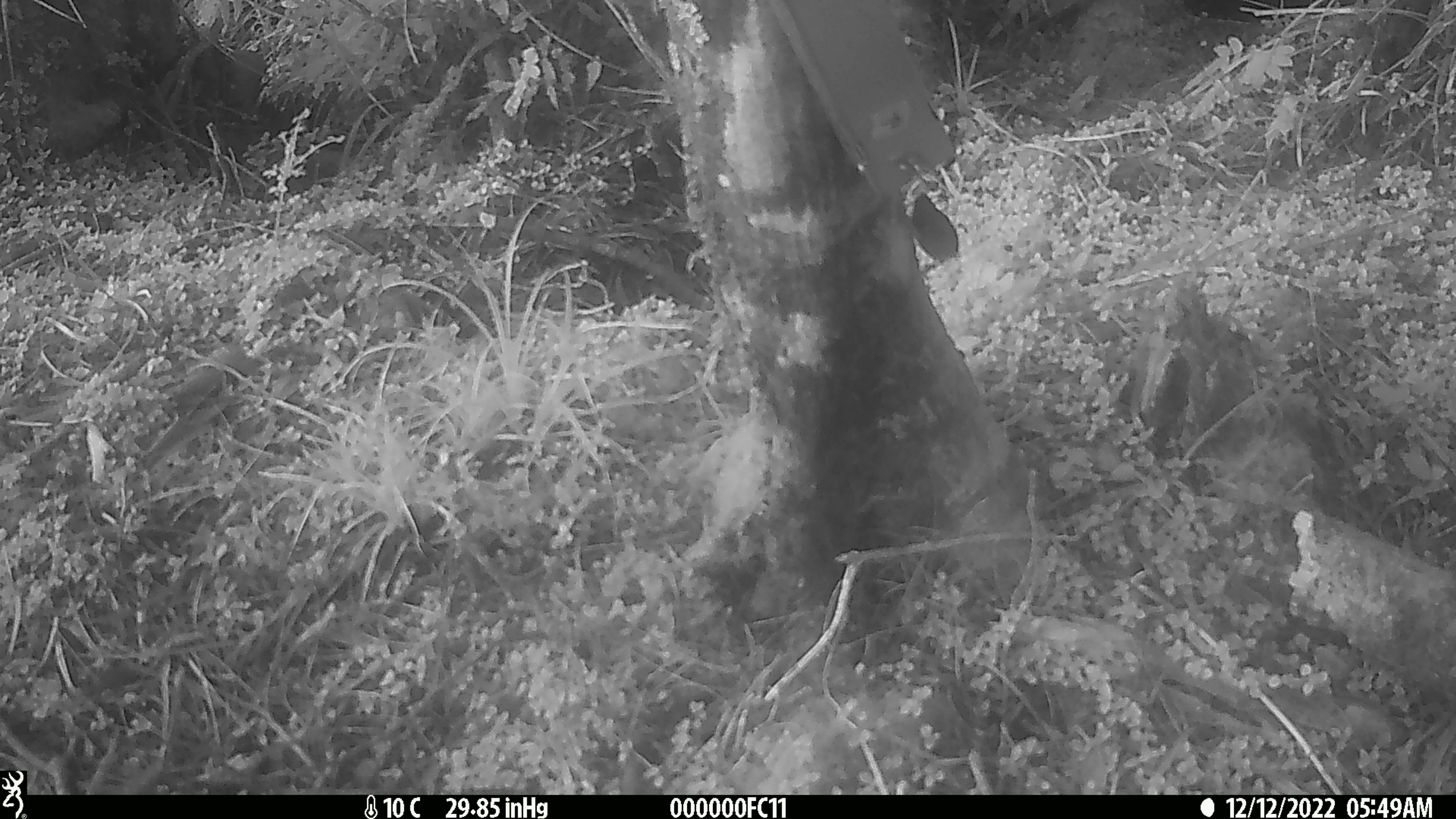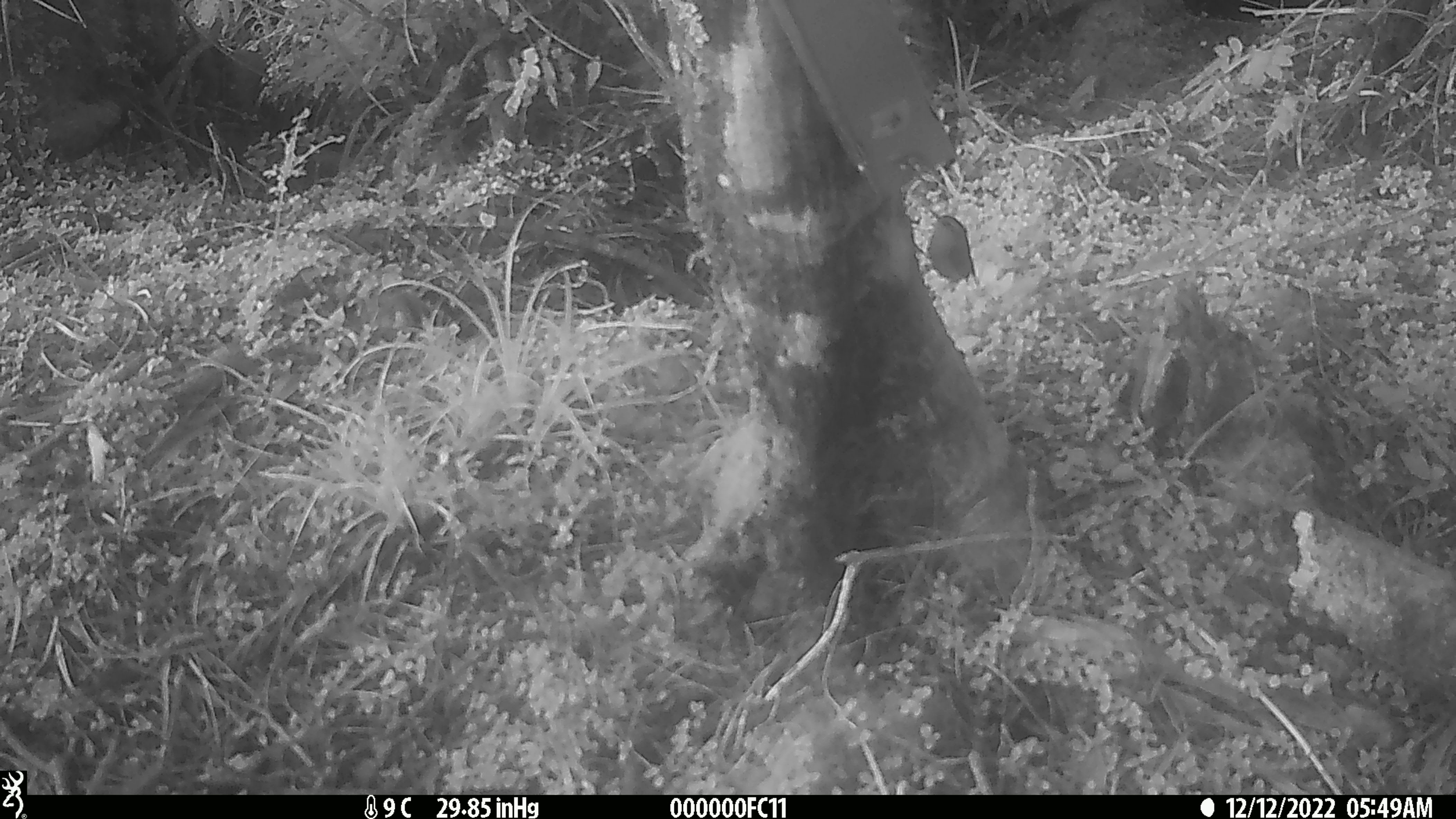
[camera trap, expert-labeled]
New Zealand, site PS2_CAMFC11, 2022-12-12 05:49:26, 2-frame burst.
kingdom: Animalia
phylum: Chordata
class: Aves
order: Passeriformes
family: Acanthisittidae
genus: Acanthisitta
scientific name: Acanthisitta chloris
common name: rifleman